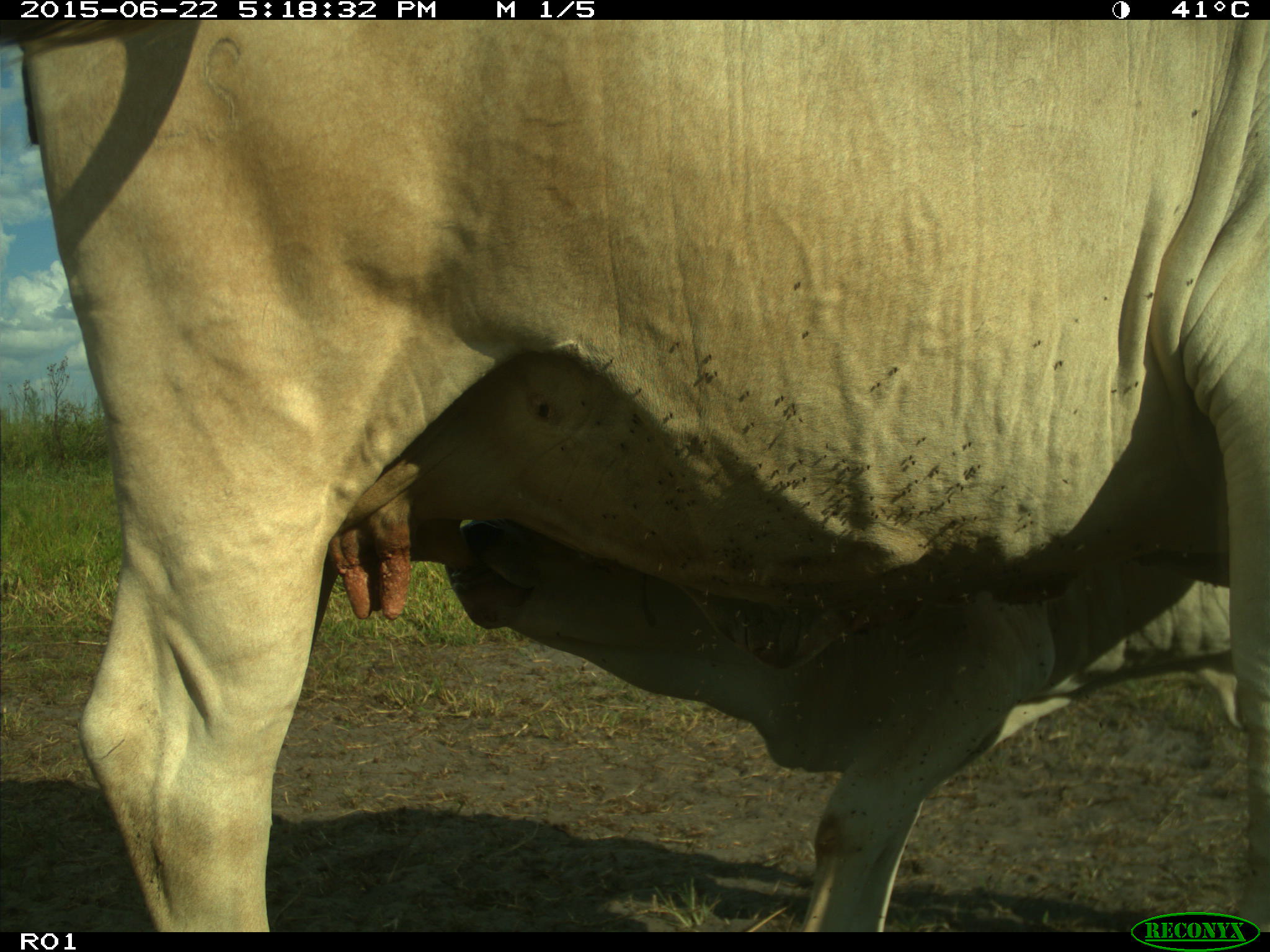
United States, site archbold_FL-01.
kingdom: Animalia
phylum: Chordata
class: Mammalia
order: Artiodactyla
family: Bovidae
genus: Bos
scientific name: Bos taurus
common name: domestic cow